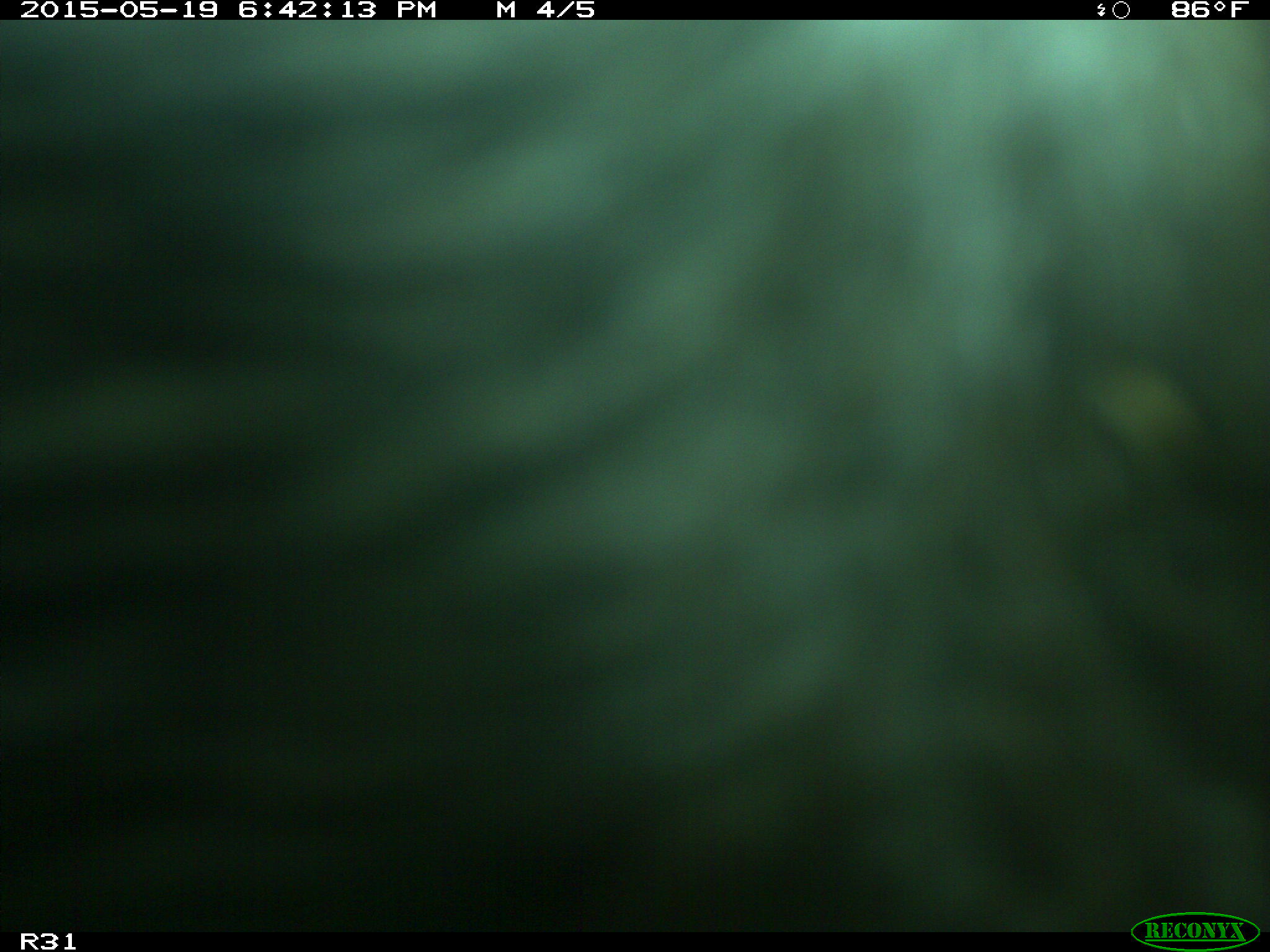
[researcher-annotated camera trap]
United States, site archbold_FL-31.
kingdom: Animalia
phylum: Chordata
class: Mammalia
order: Artiodactyla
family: Bovidae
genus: Bos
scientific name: Bos taurus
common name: domestic cow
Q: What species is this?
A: Bos taurus (domestic cow).